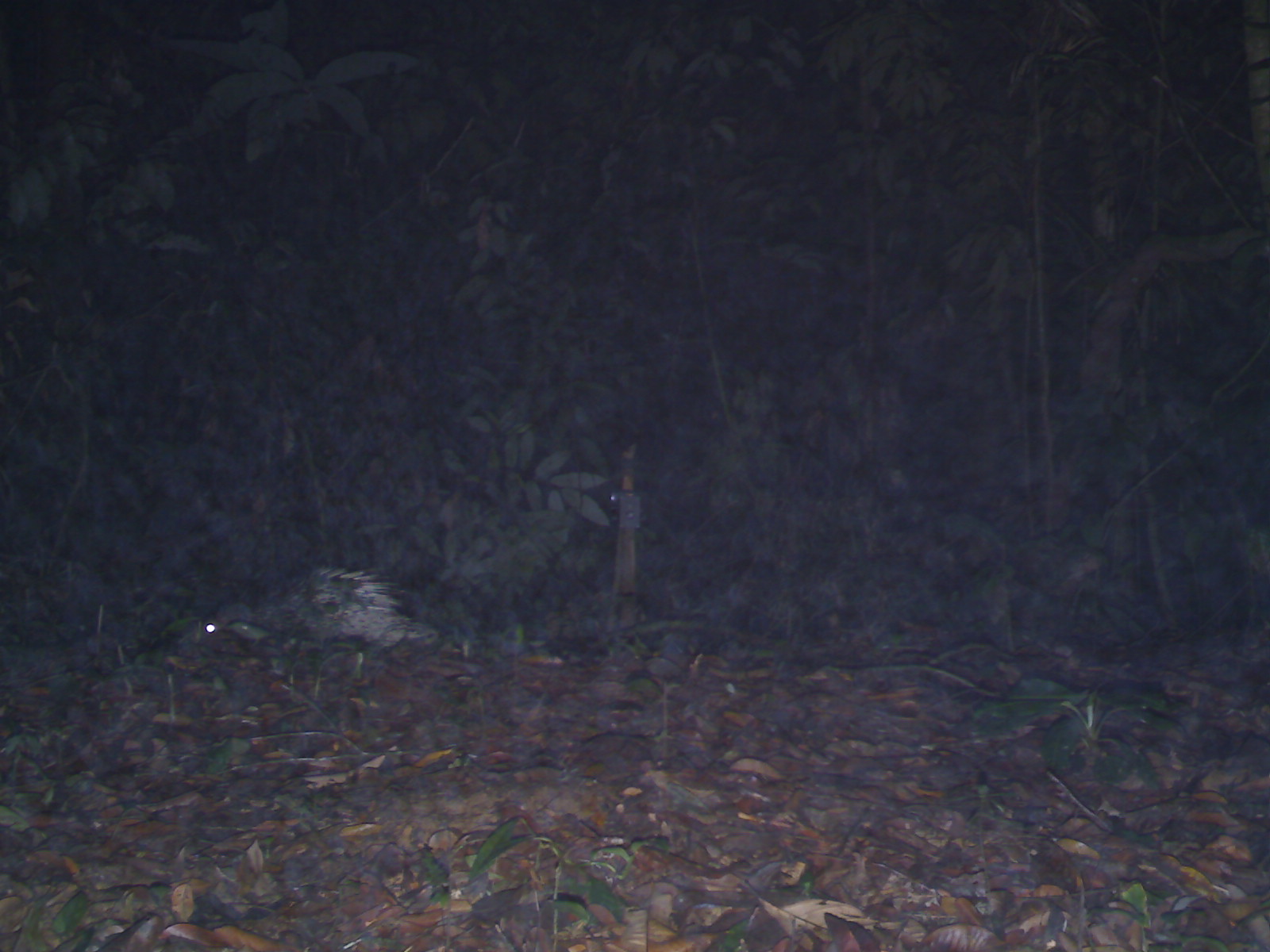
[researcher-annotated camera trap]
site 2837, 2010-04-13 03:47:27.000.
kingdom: Animalia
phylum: Chordata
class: Mammalia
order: Rodentia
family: Hystricidae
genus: Hystrix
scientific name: Hystrix brachyura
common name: east asian porcupine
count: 1